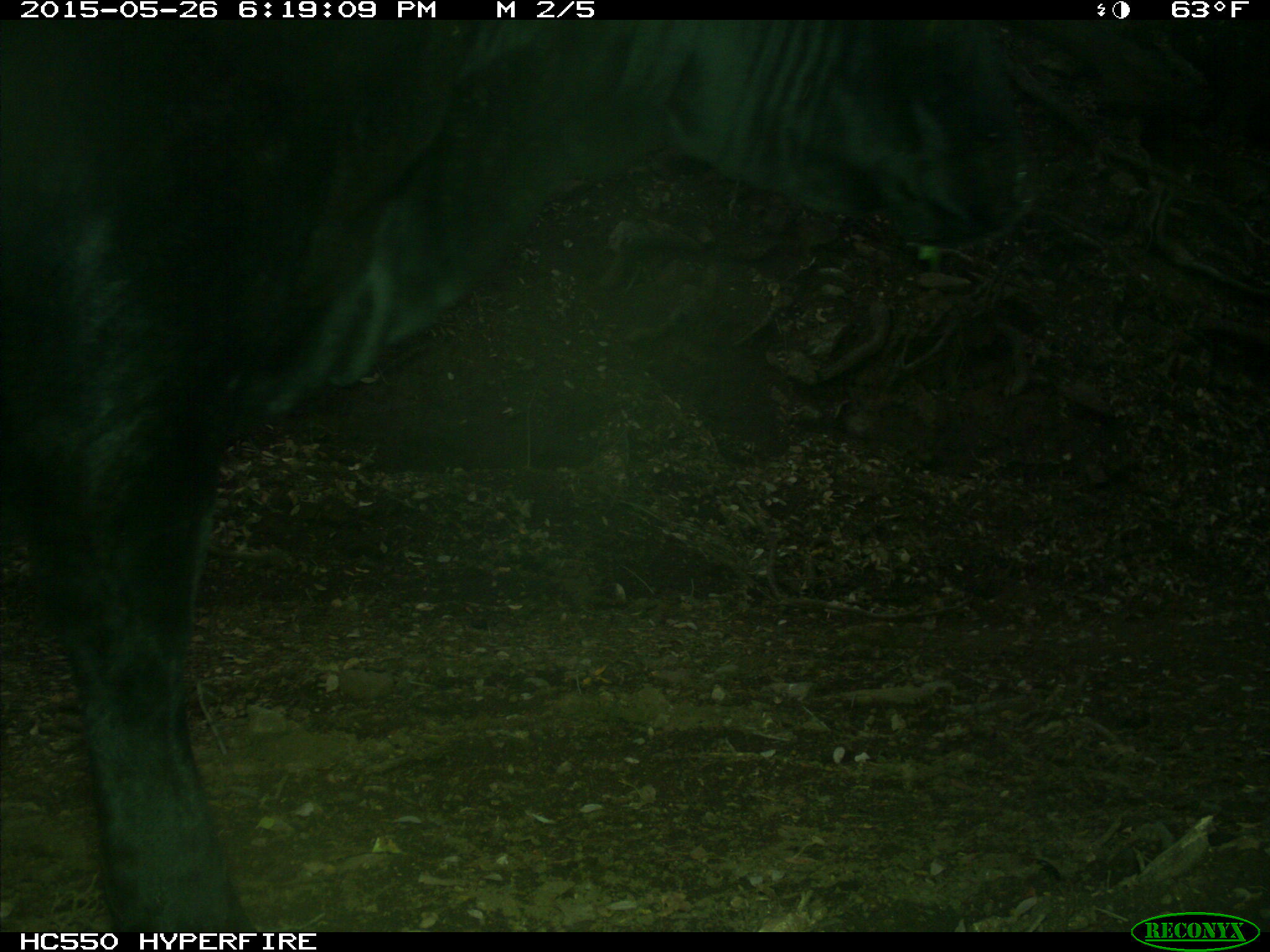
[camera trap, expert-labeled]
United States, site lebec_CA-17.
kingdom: Animalia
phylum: Chordata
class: Mammalia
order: Artiodactyla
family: Bovidae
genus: Bos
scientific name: Bos taurus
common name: domestic cow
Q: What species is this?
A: Bos taurus (domestic cow).